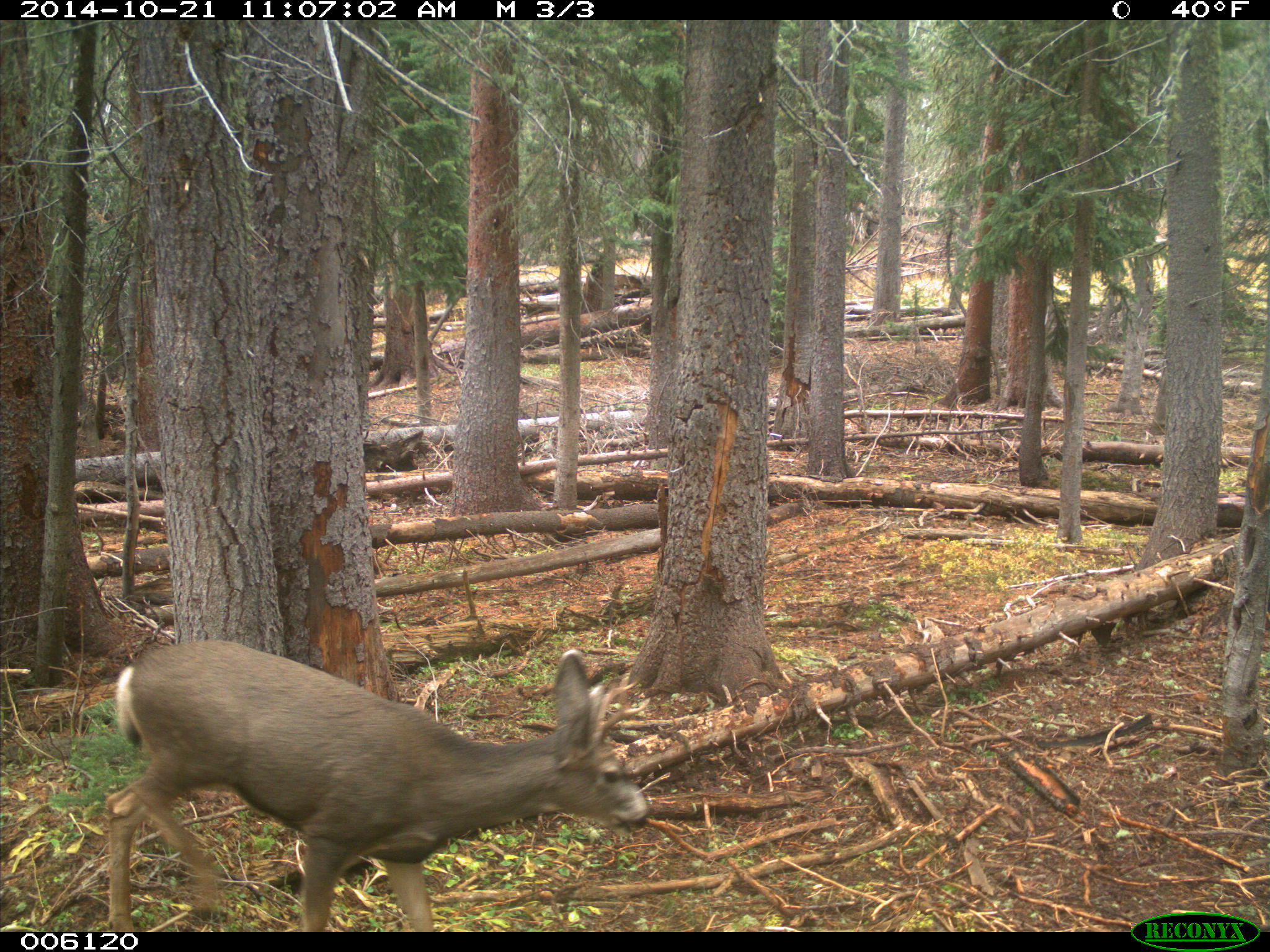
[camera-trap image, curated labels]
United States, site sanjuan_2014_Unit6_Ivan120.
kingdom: Animalia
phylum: Chordata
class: Mammalia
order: Artiodactyla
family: Cervidae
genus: Odocoileus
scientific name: Odocoileus hemionus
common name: mule deer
Odocoileus hemionus (mule deer).